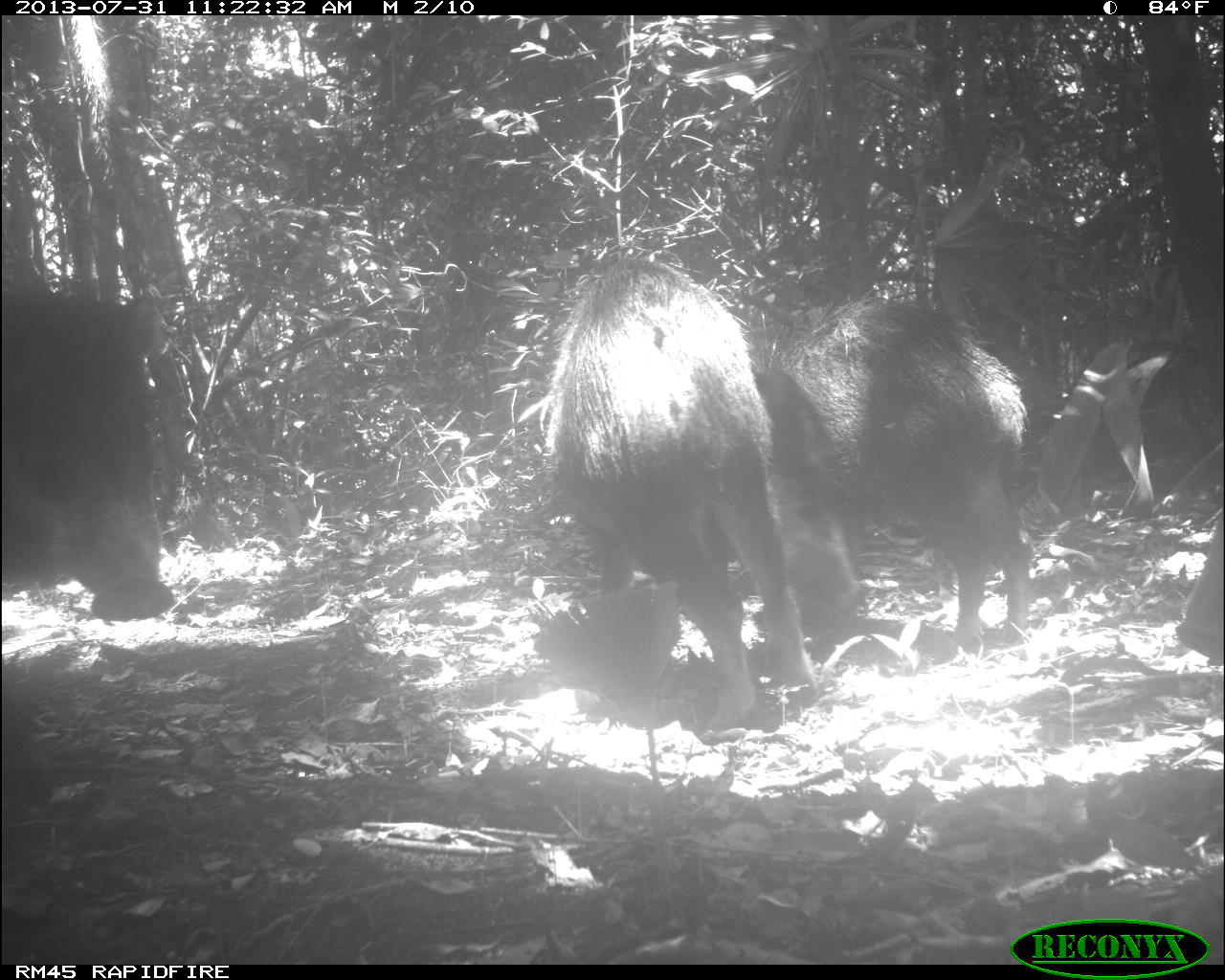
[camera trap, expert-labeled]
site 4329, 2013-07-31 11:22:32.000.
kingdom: Animalia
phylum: Chordata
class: Mammalia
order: Artiodactyla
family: Tayassuidae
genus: Tayassu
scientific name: Tayassu pecari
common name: white-lipped peccary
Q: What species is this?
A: Tayassu pecari (white-lipped peccary).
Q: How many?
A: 6.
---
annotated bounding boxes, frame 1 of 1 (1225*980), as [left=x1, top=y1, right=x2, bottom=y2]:
tayassu pecari: [left=541, top=252, right=820, bottom=729]; [left=748, top=294, right=1026, bottom=651]; [left=3, top=291, right=174, bottom=620]